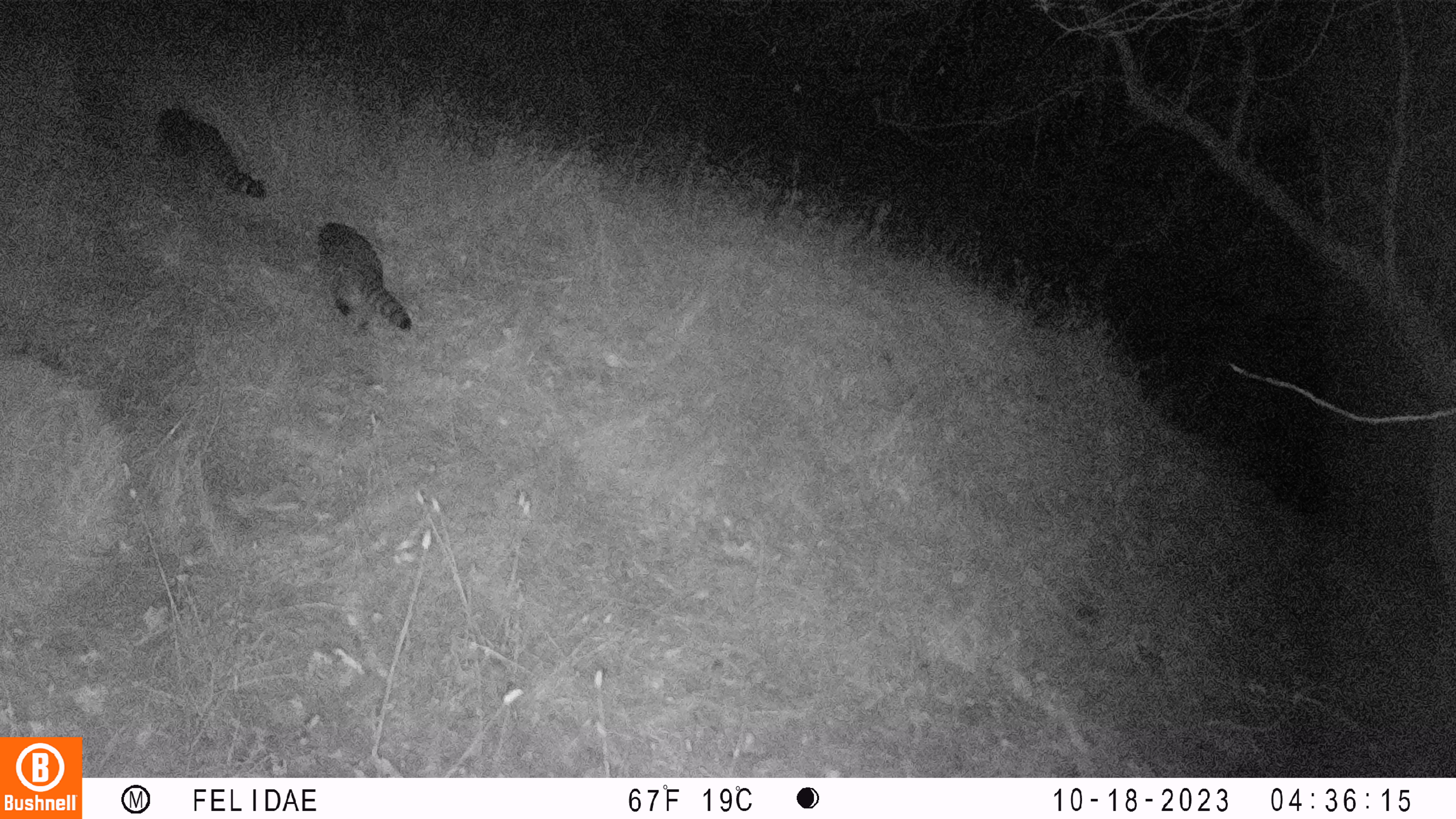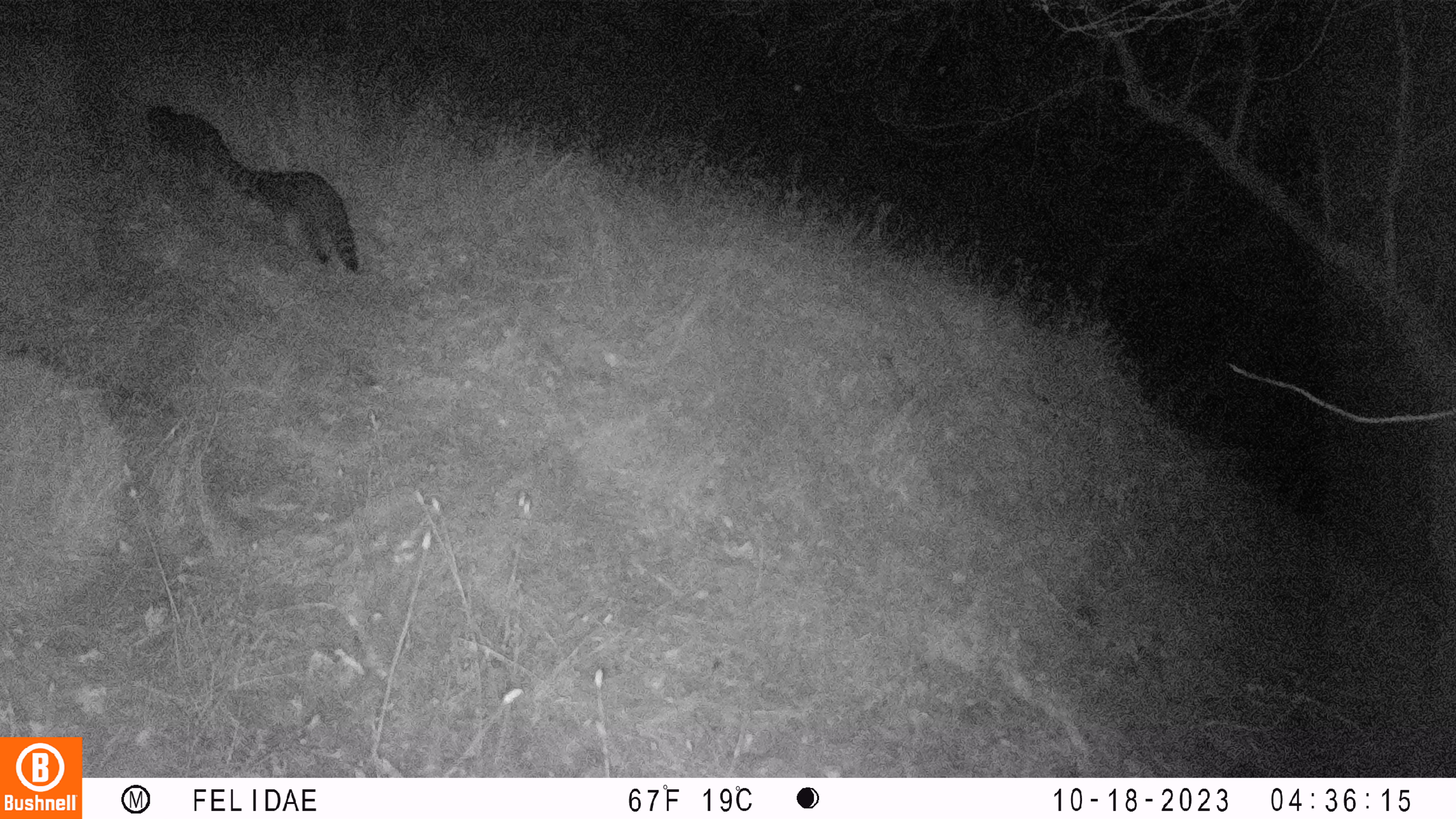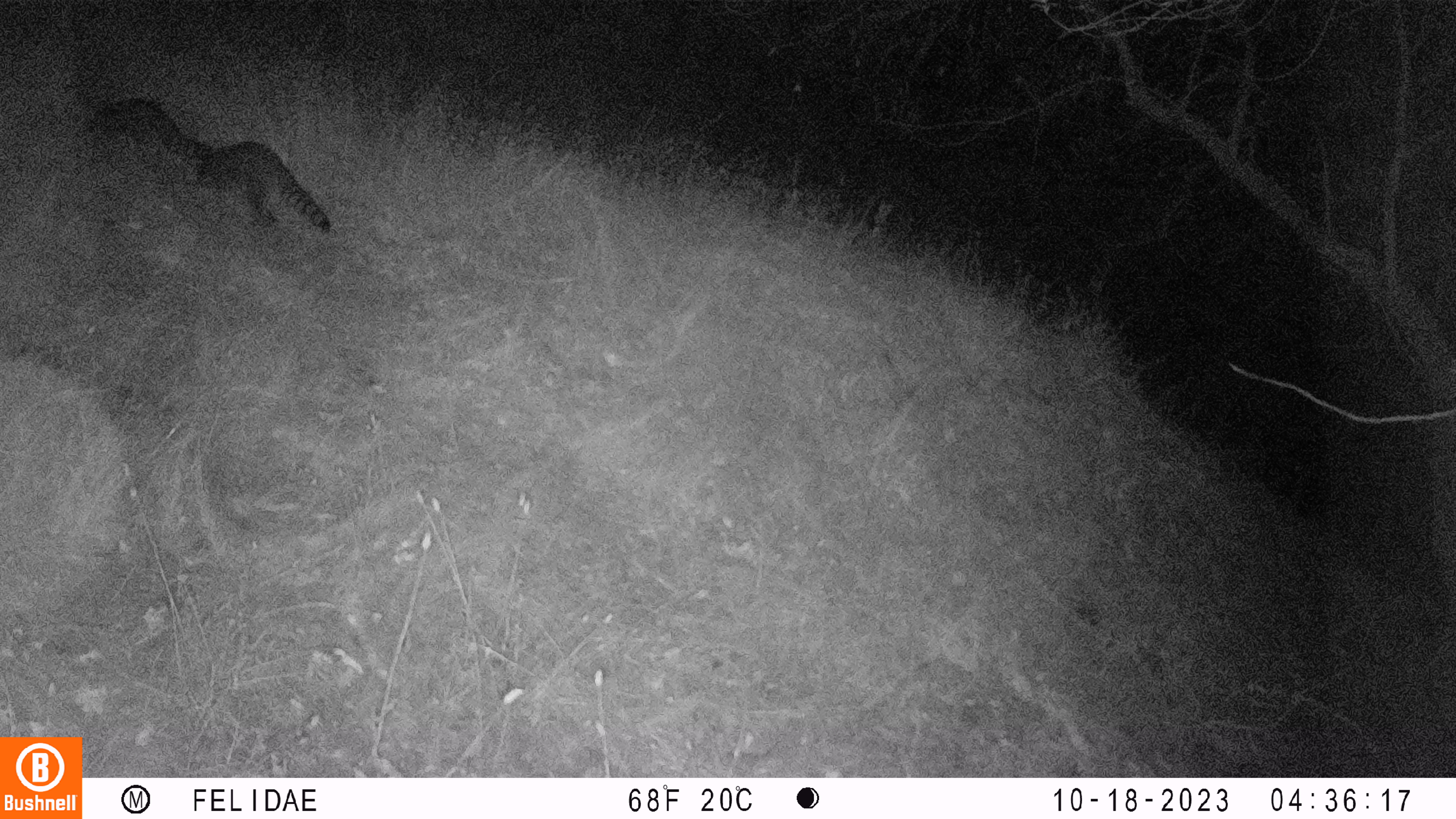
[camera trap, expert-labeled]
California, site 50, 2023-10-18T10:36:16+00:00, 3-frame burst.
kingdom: Animalia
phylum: Chordata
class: Mammalia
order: Carnivora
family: Procyonidae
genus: Procyon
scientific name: Procyon lotor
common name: raccoon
Raccoon (Procyon lotor).